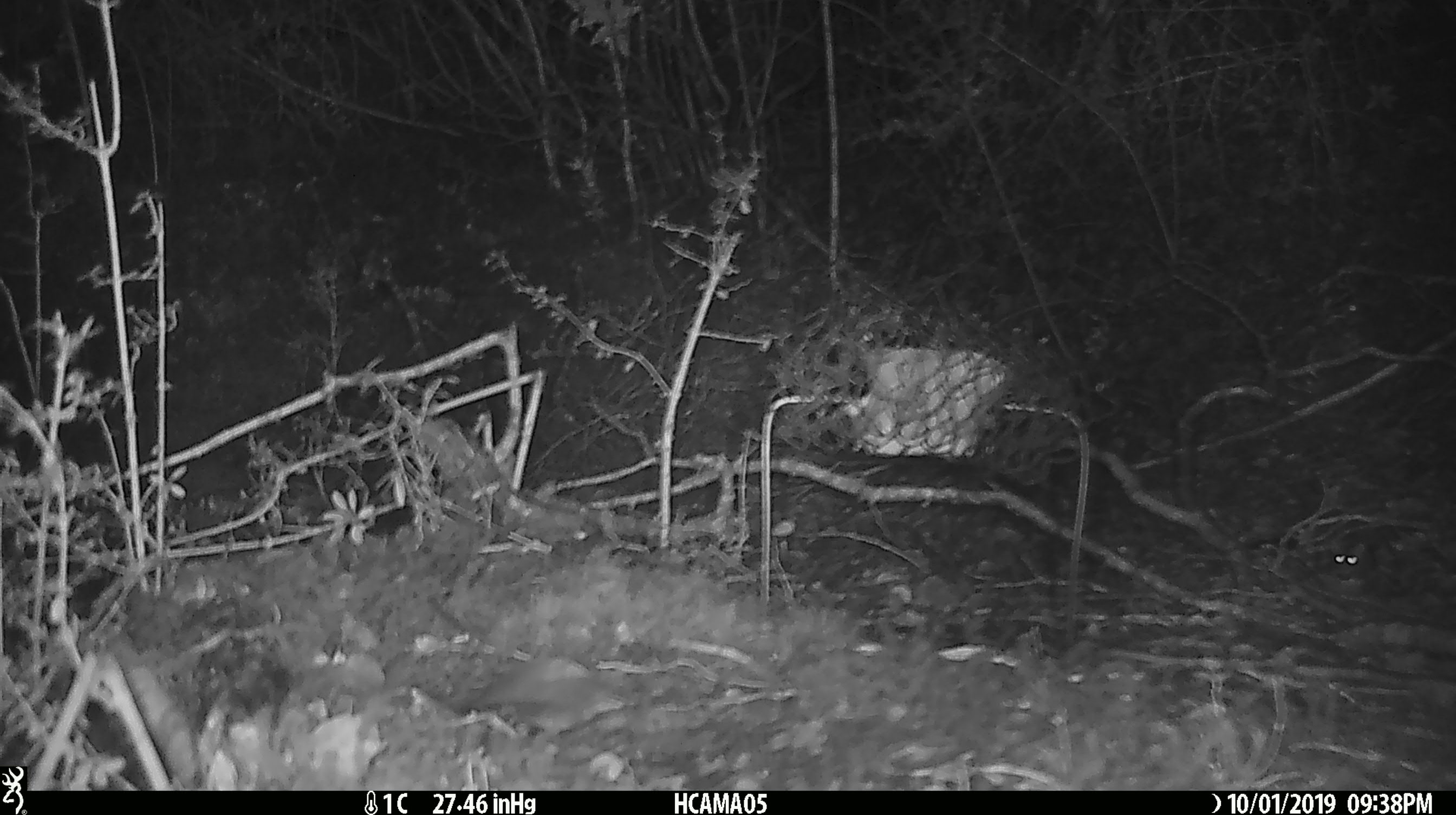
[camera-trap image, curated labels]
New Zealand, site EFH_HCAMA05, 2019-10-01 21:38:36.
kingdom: Animalia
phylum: Chordata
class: Mammalia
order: Rodentia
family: Muridae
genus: Mus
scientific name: Mus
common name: mouse